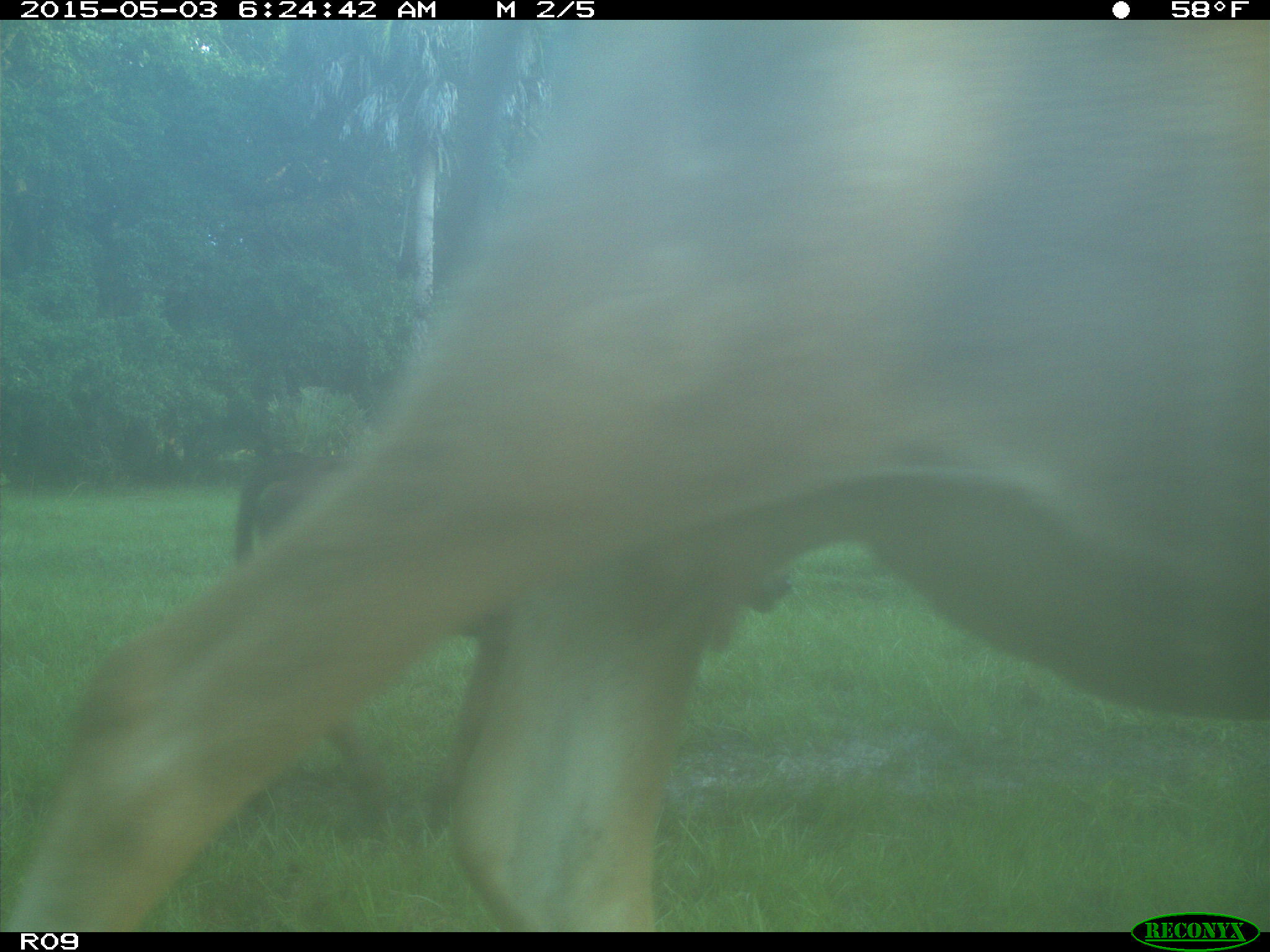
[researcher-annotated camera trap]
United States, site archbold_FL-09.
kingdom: Animalia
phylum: Chordata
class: Mammalia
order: Artiodactyla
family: Bovidae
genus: Bos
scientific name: Bos taurus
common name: domestic cow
Bos taurus (domestic cow).